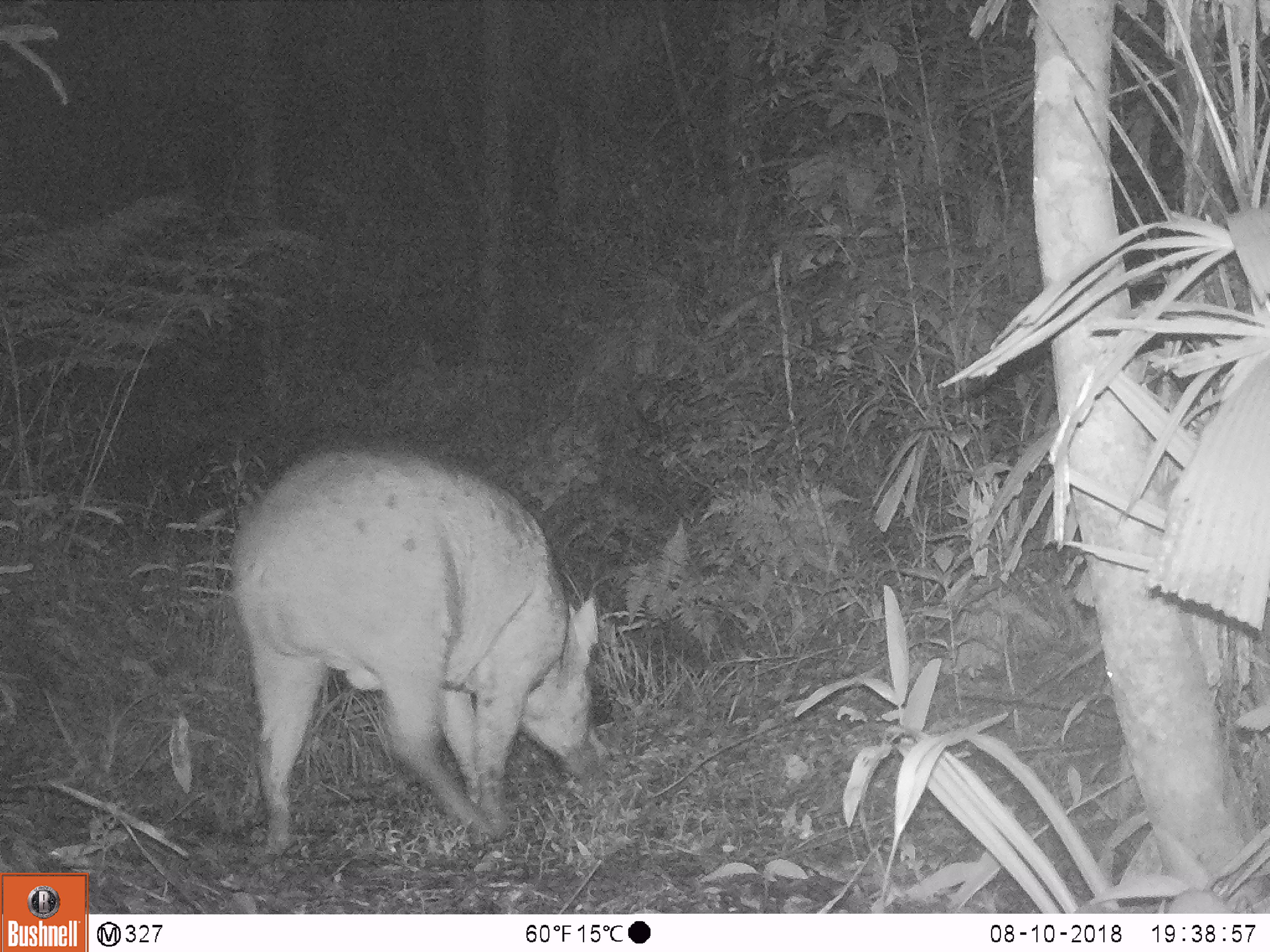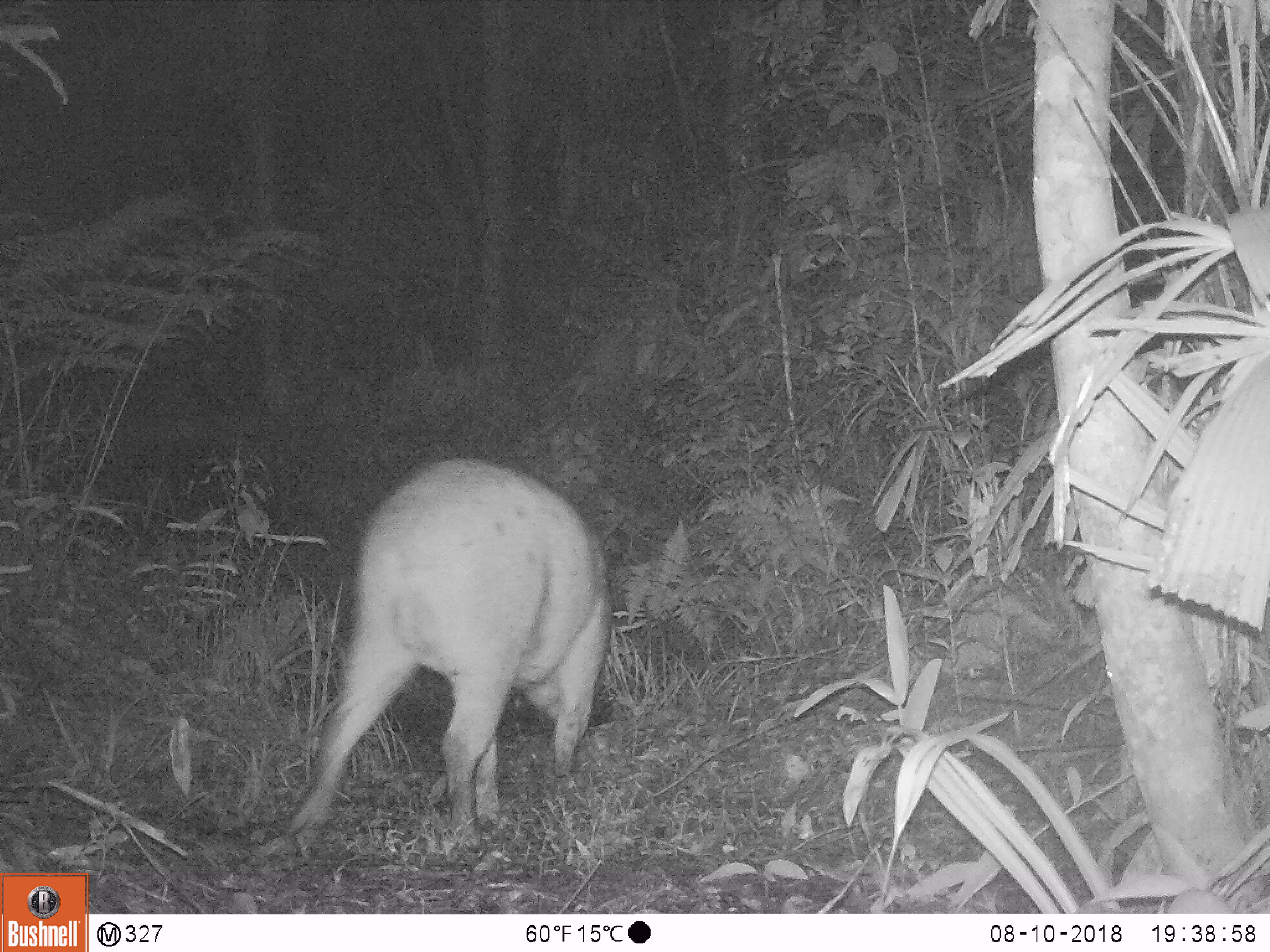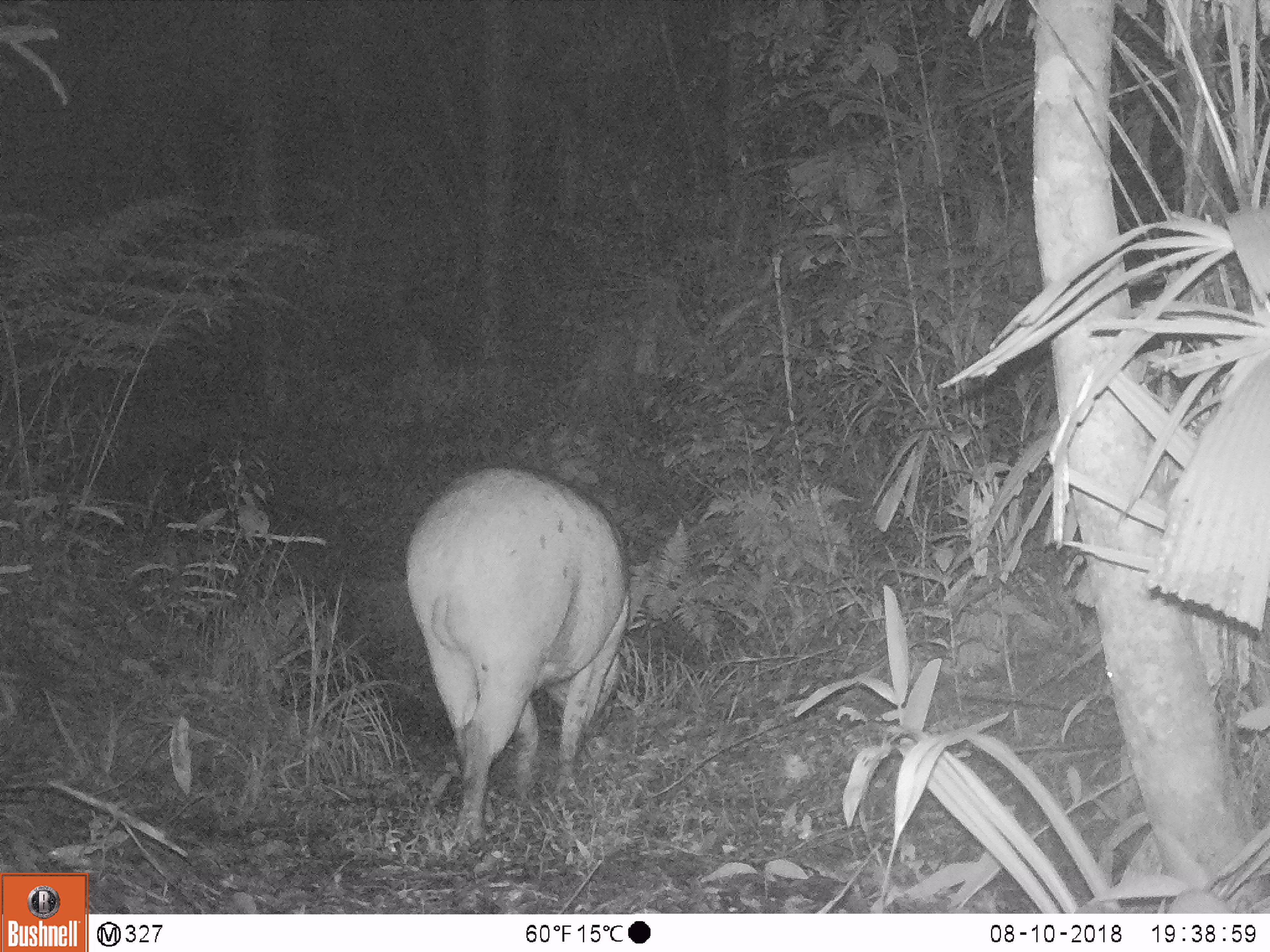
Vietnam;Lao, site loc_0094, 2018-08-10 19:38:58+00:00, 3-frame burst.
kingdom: Animalia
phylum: Chordata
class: Mammalia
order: Artiodactyla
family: Suidae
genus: Sus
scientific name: Sus scrofa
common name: eurasian wild pig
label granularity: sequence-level